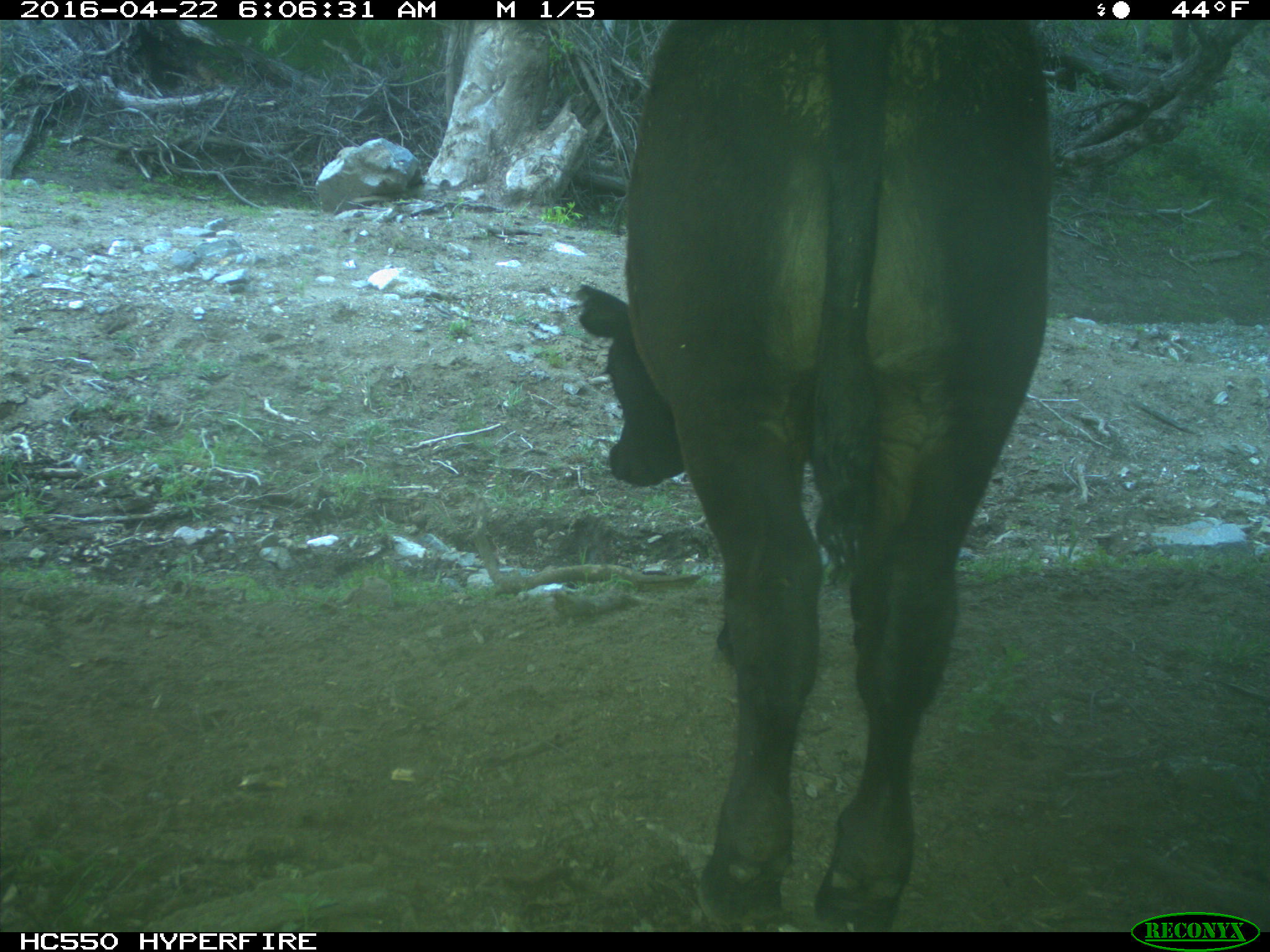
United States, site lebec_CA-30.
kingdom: Animalia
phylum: Chordata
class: Mammalia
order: Artiodactyla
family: Bovidae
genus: Bos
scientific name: Bos taurus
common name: domestic cow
Bos taurus (domestic cow).